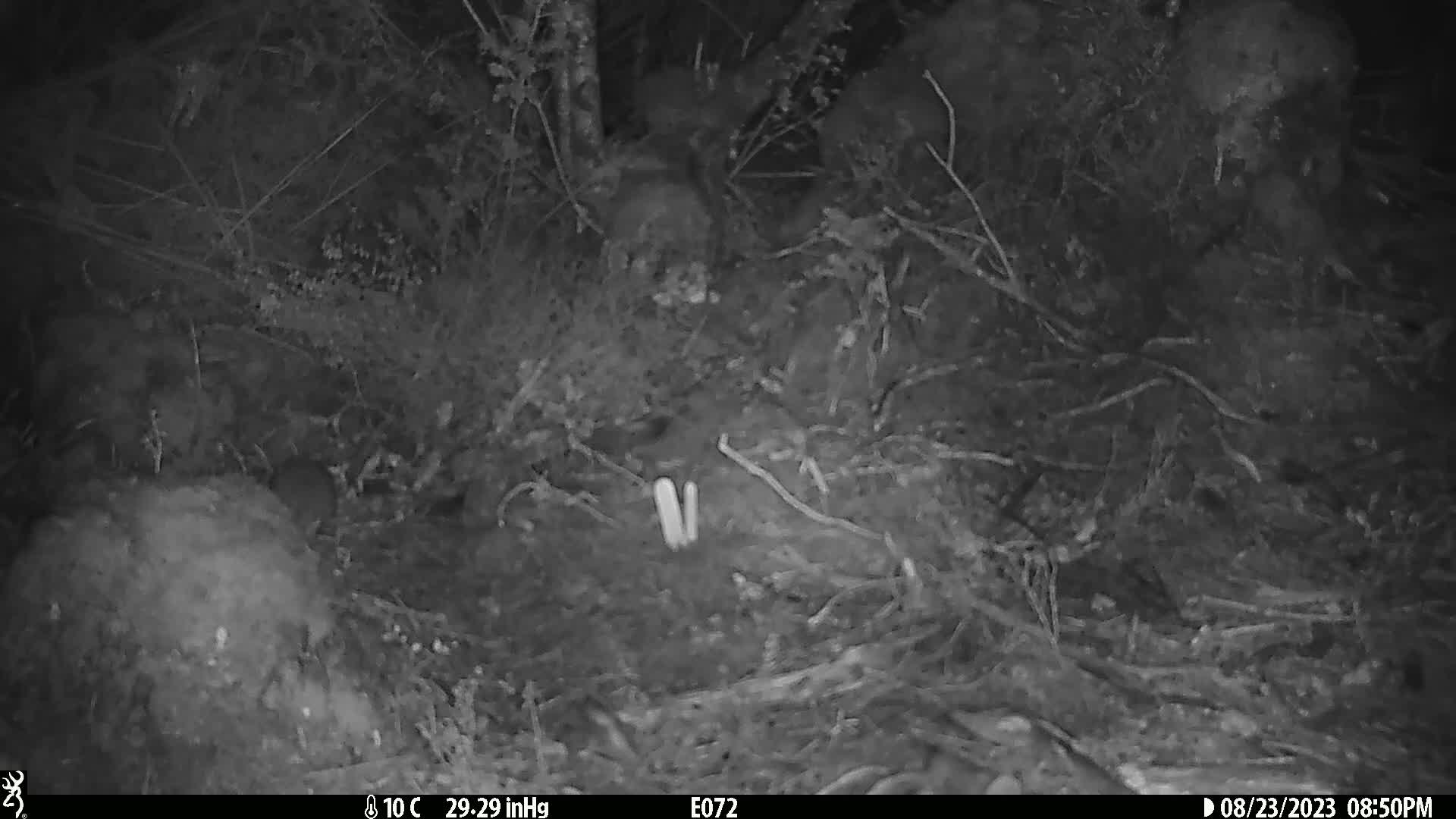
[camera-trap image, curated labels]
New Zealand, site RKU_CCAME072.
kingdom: Animalia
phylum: Chordata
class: Mammalia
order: Rodentia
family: Muridae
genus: Rattus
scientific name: Rattus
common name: rat